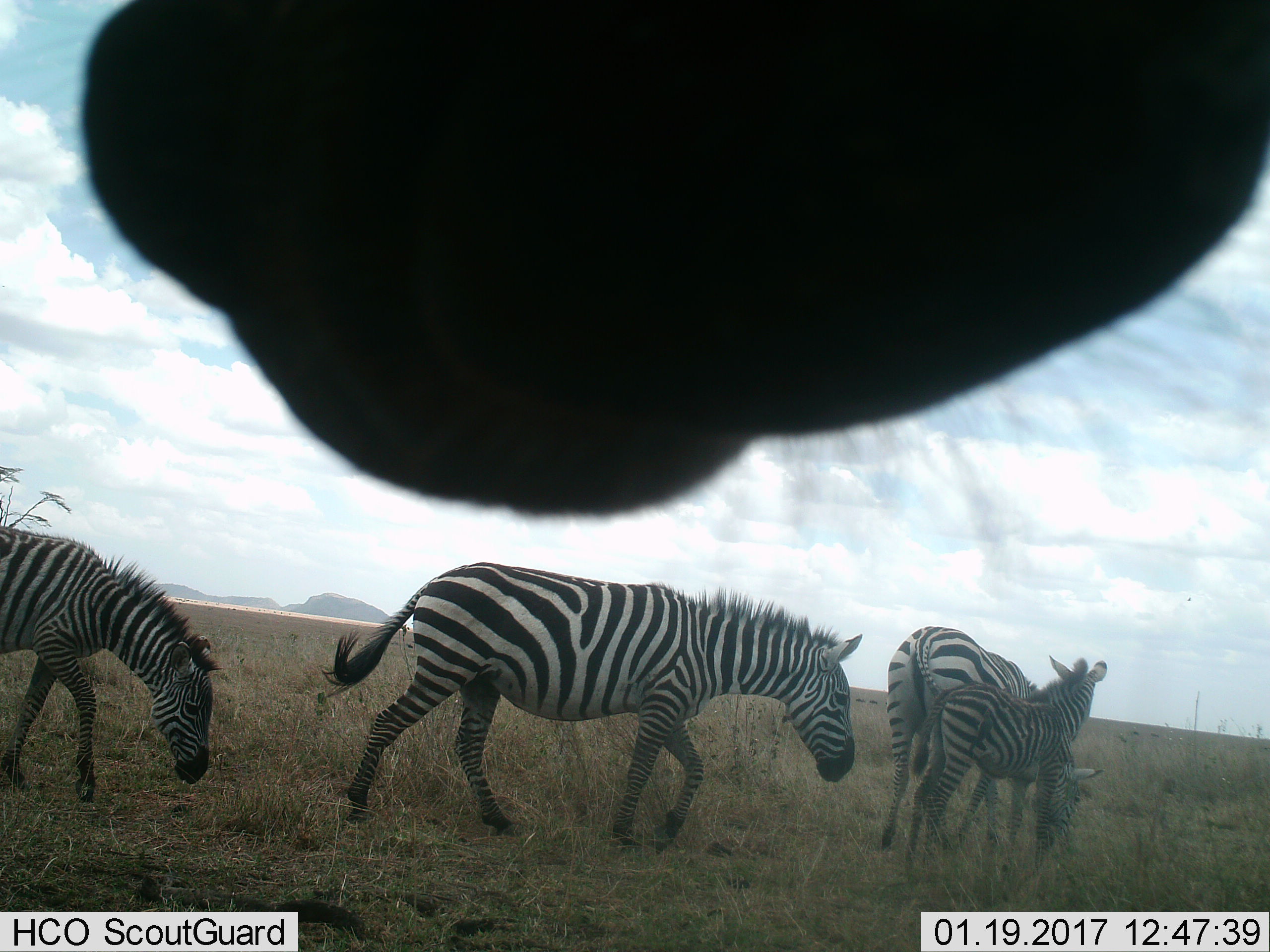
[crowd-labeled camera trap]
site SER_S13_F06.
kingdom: Animalia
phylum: Chordata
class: Mammalia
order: Perissodactyla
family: Equidae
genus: Equus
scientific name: Equus quagga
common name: plains zebra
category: zebraplains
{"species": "zebraplains (plains zebra) (Equus quagga)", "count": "5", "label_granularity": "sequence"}